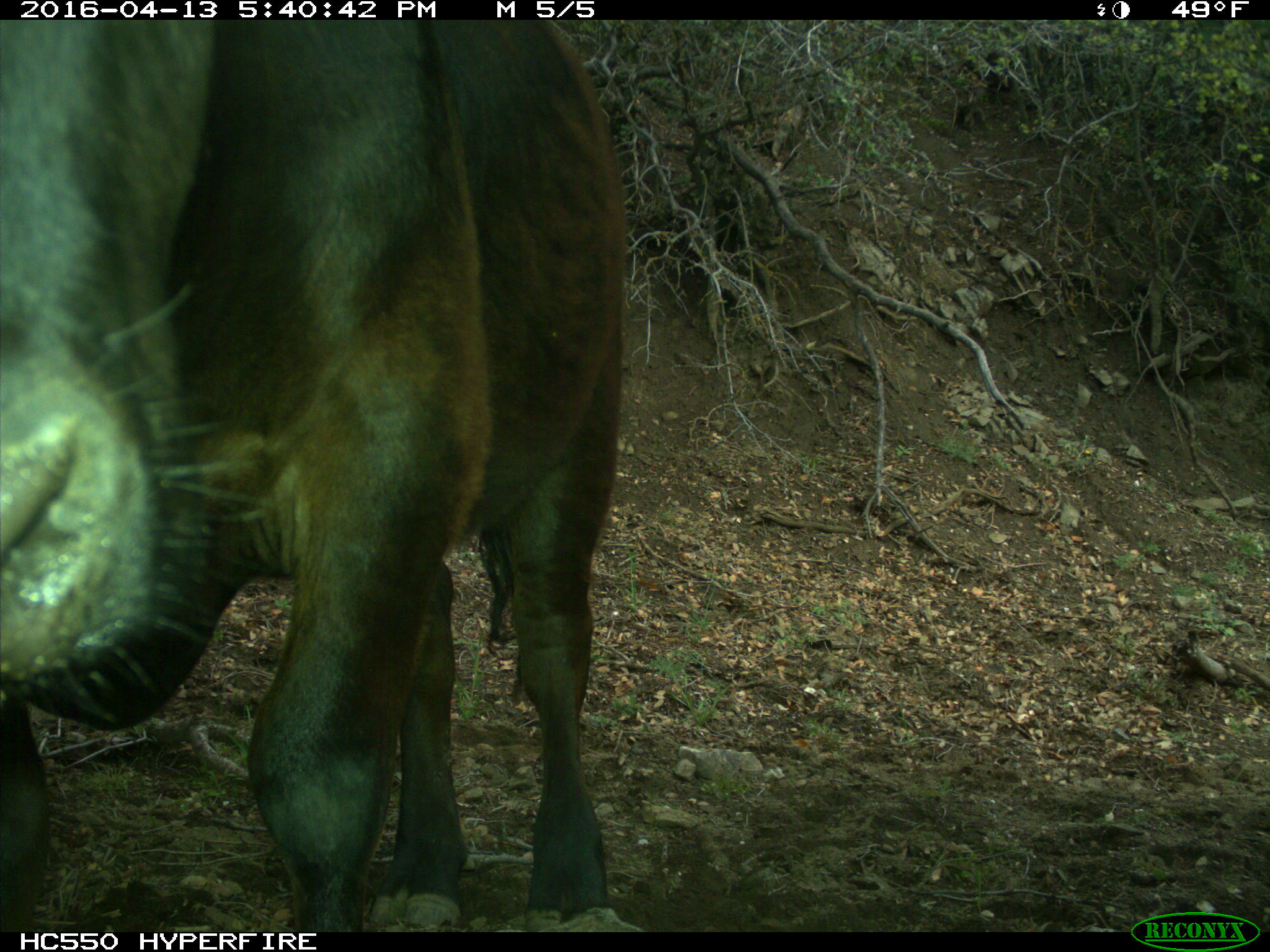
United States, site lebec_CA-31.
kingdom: Animalia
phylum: Chordata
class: Mammalia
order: Artiodactyla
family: Bovidae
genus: Bos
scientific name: Bos taurus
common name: domestic cow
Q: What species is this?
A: Bos taurus (domestic cow).